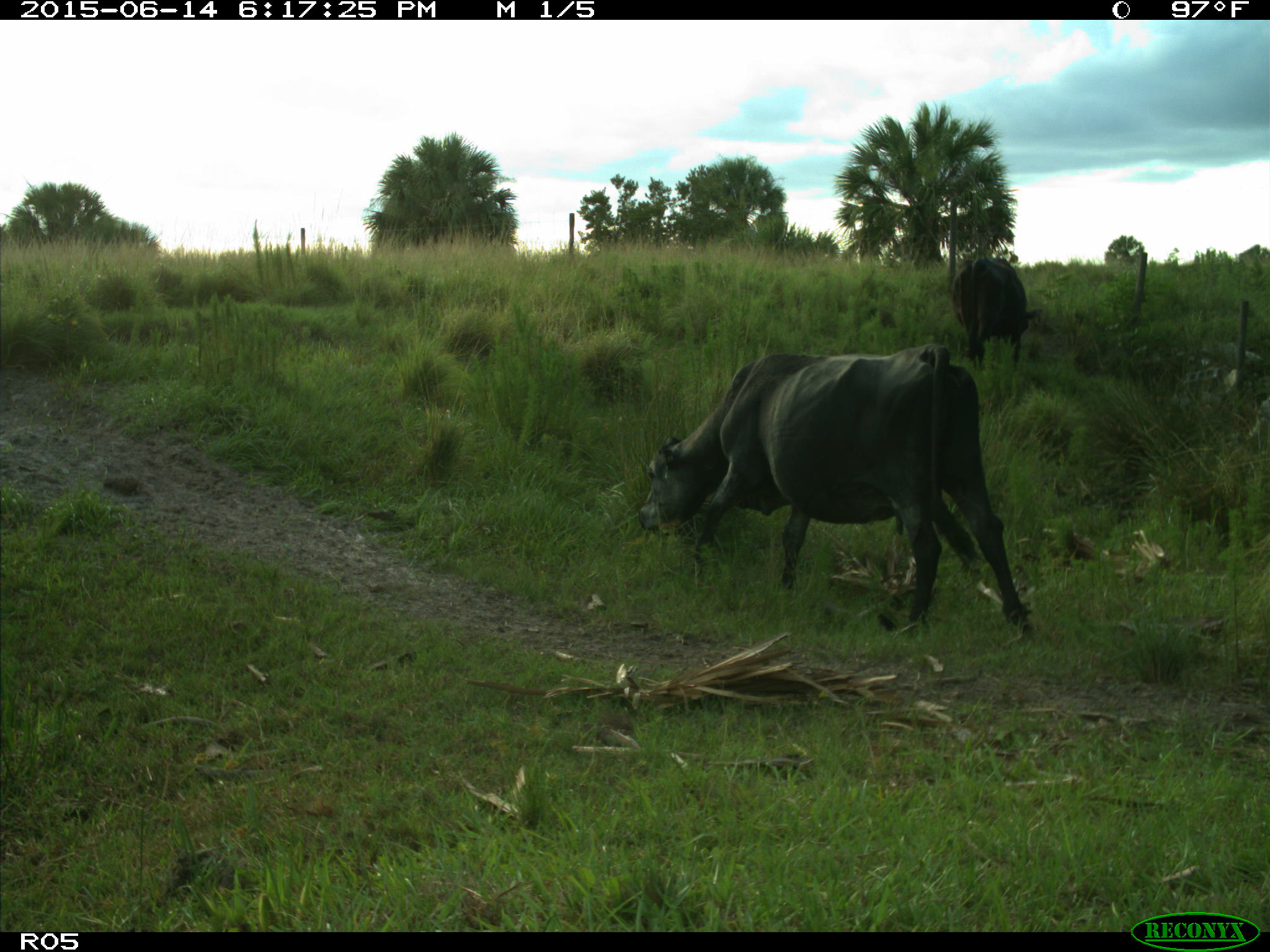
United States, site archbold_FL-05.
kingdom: Animalia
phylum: Chordata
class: Mammalia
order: Artiodactyla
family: Bovidae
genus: Bos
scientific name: Bos taurus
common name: domestic cow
Bos taurus (domestic cow).